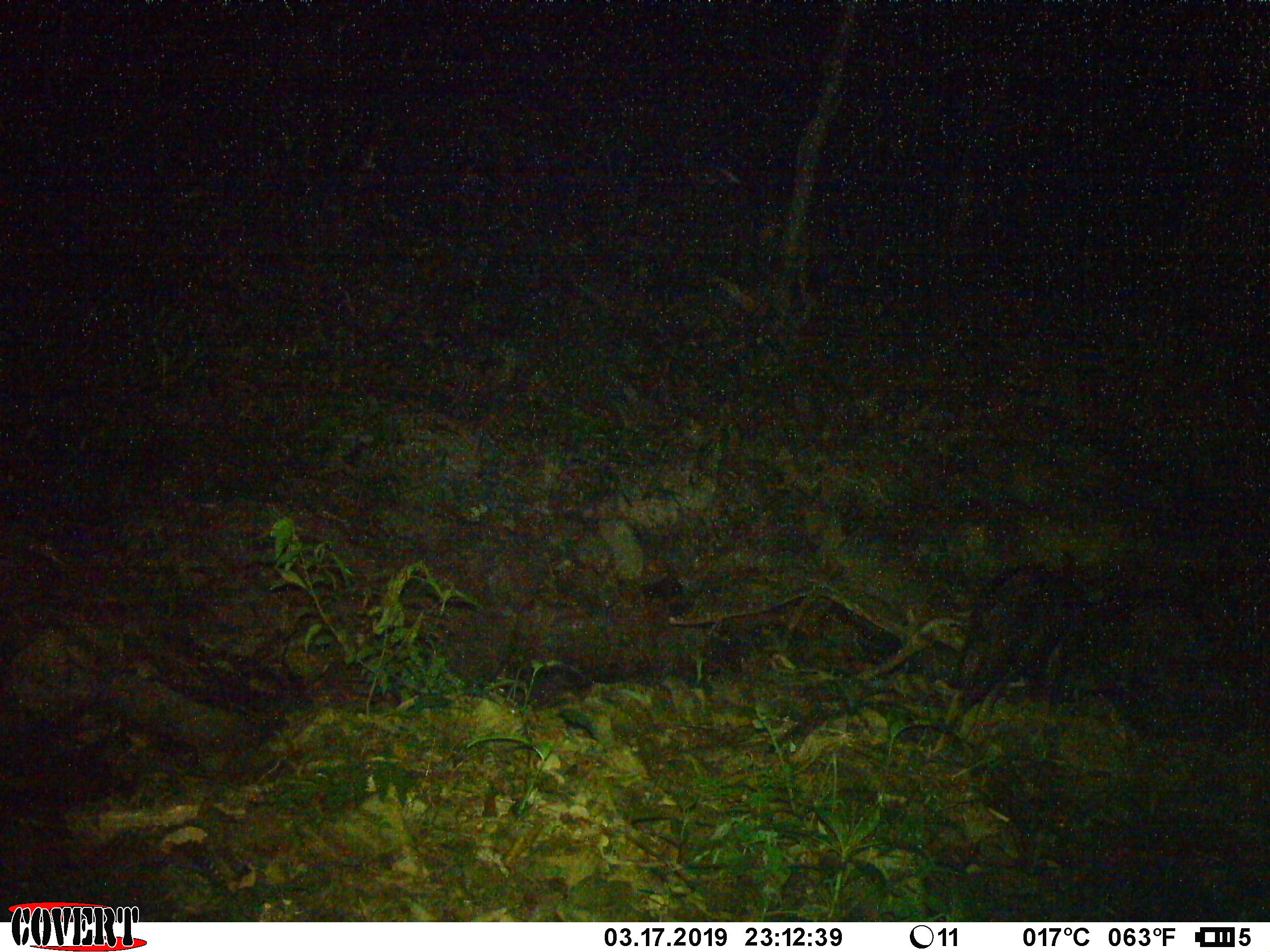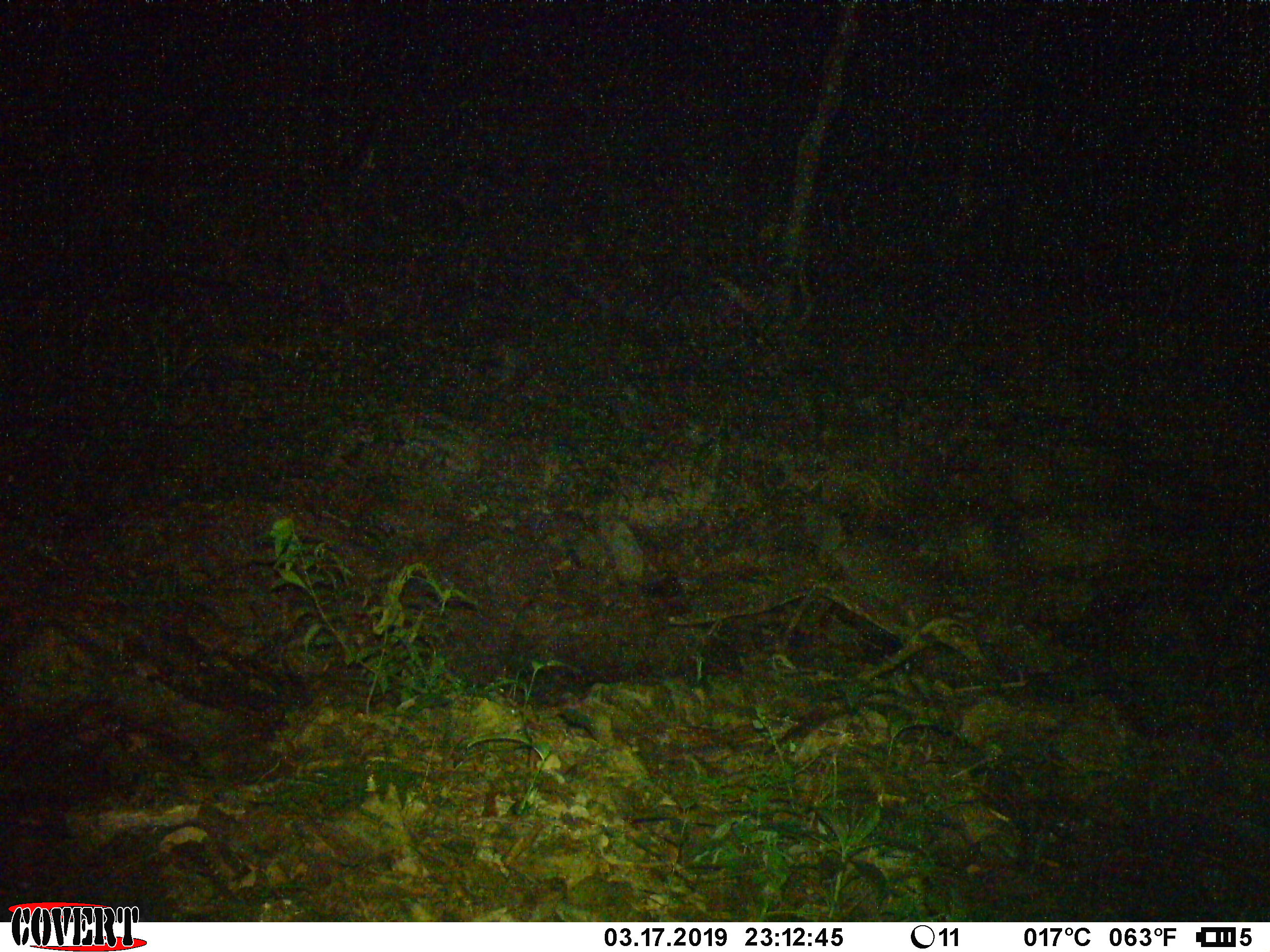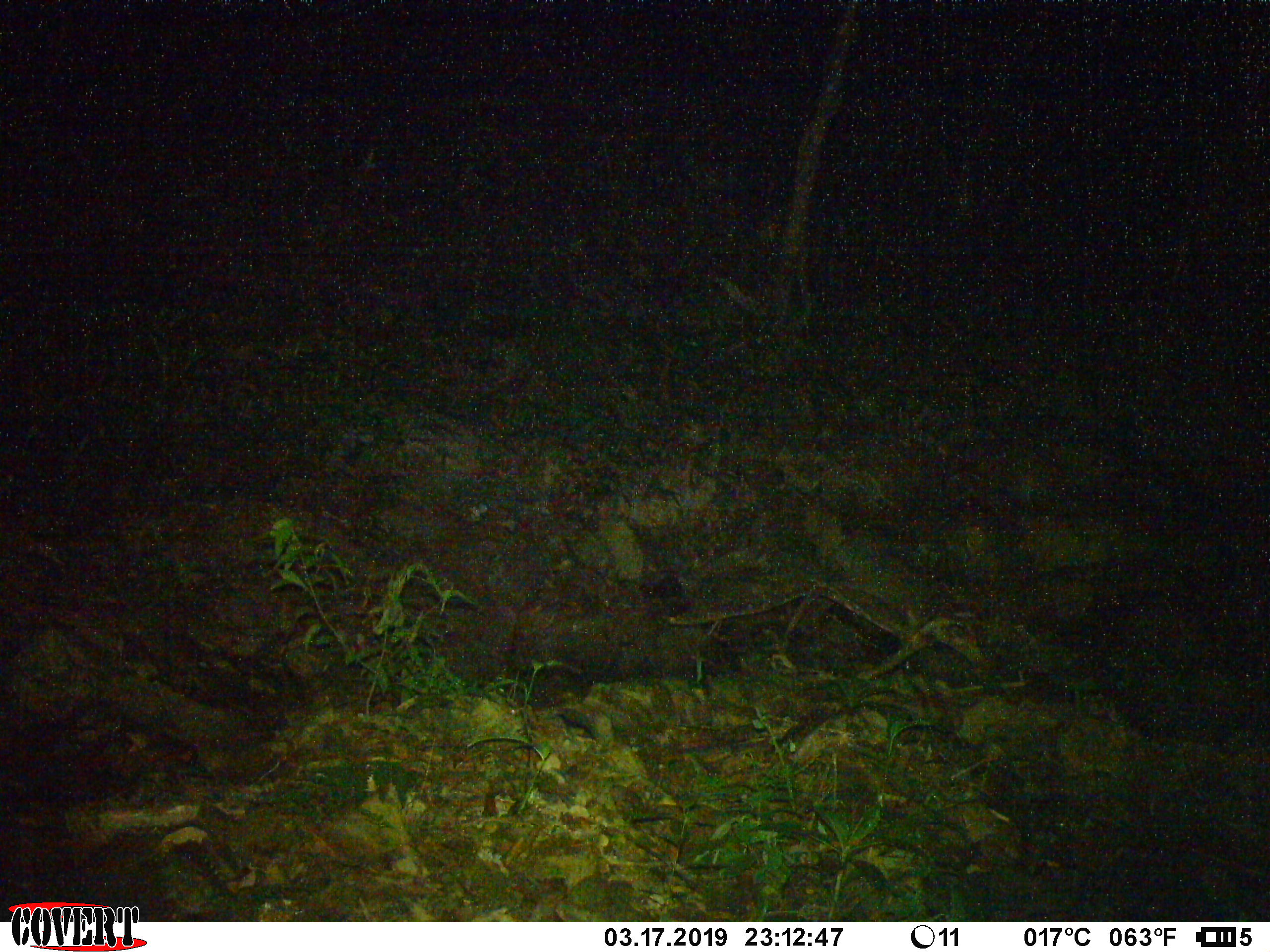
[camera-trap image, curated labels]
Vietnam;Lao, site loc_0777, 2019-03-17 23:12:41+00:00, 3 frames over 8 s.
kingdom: Animalia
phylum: Chordata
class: Mammalia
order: Artiodactyla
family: Bovidae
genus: Capricornis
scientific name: Capricornis sumatraensis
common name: chinese serow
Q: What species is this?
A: Chinese serow (Capricornis sumatraensis).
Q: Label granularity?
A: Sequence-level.